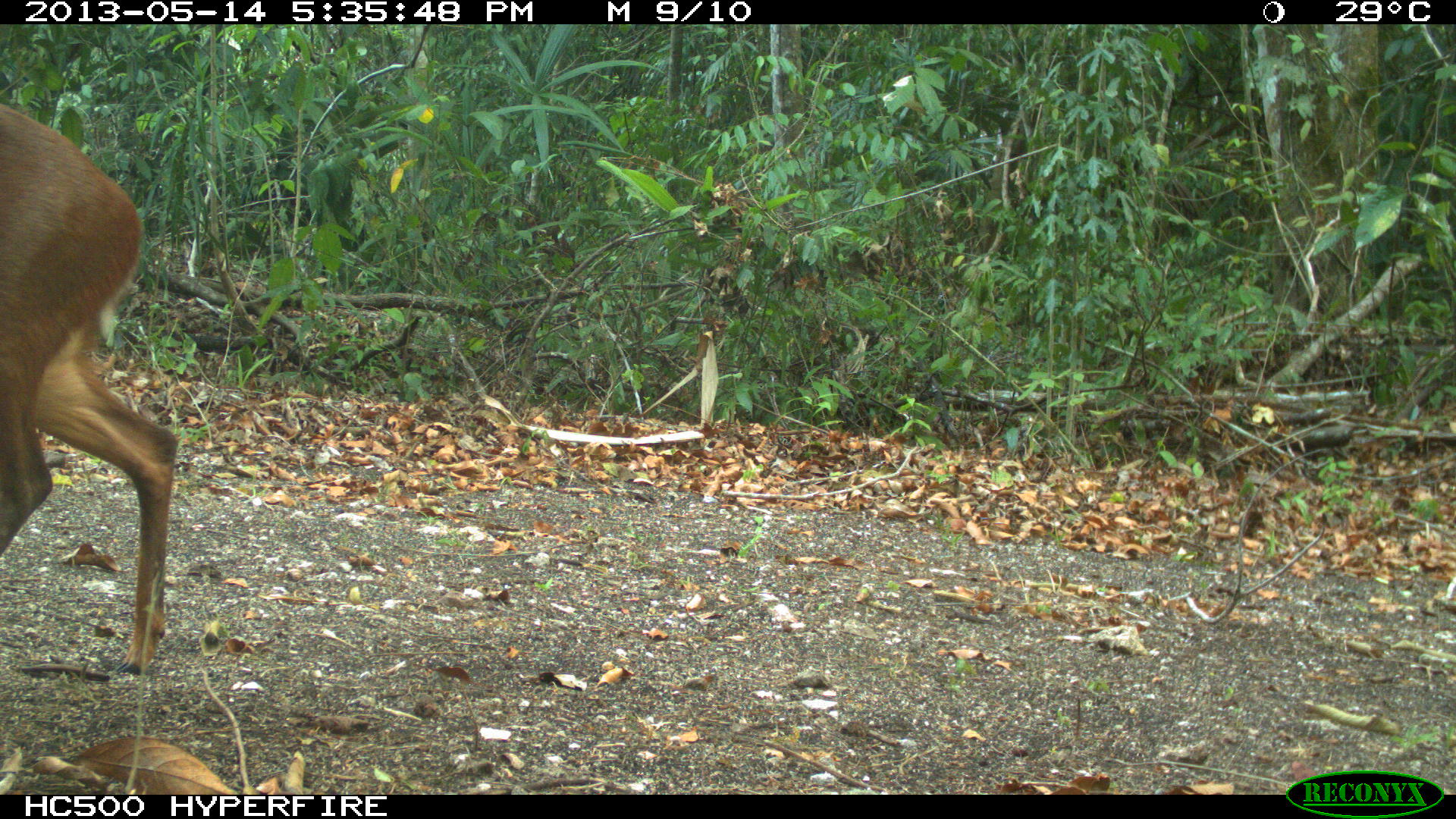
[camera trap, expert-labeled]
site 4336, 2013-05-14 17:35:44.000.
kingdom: Animalia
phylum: Chordata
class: Mammalia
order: Artiodactyla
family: Cervidae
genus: Mazama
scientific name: Mazama temama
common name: central american red brocket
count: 1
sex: female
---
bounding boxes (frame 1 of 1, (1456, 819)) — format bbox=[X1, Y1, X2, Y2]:
mazama temama: bbox=[0, 103, 180, 681]